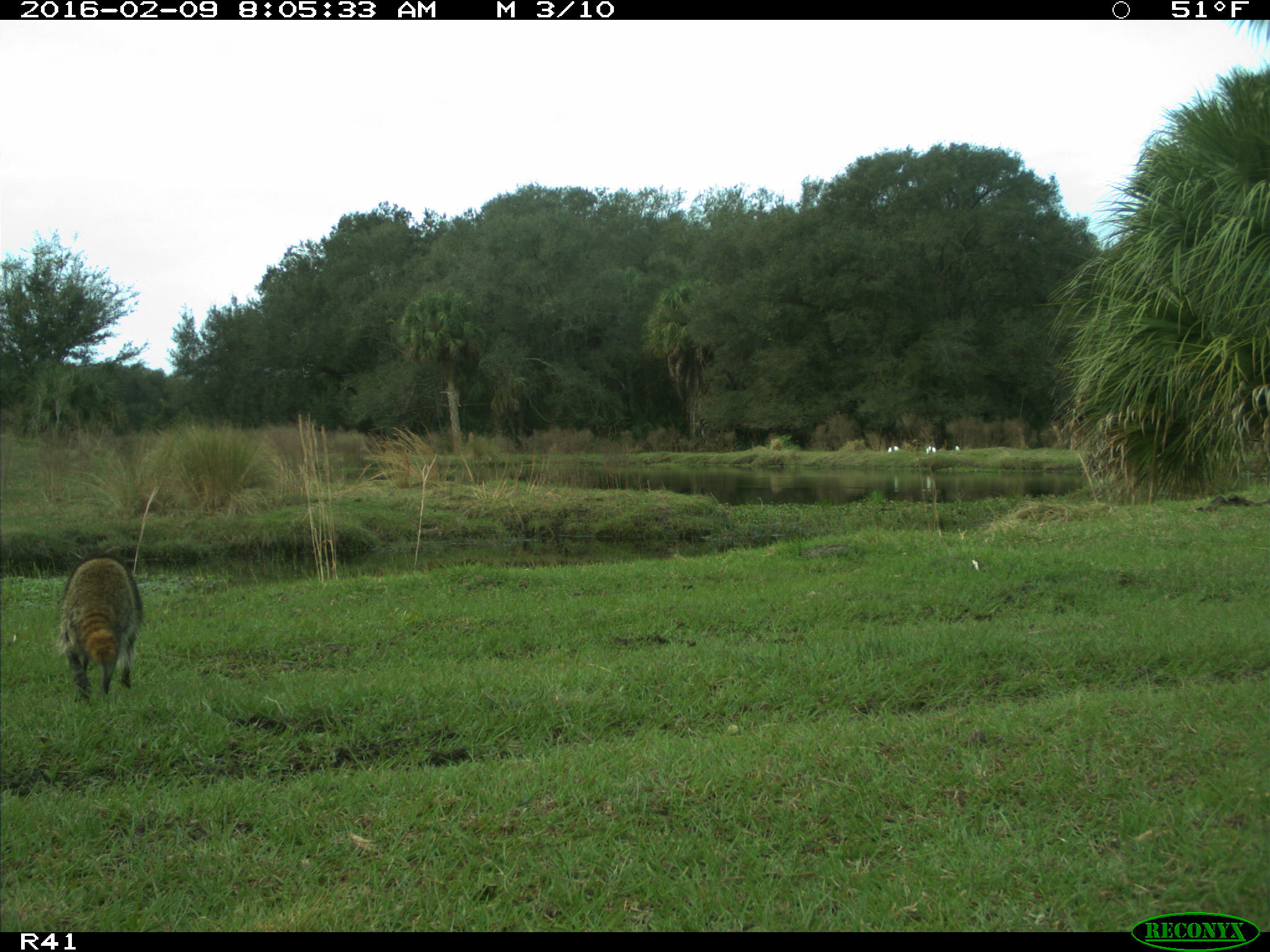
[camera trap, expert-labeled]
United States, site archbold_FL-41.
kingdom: Animalia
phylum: Chordata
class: Mammalia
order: Carnivora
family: Procyonidae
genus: Procyon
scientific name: Procyon lotor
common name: common raccoon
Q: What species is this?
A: Procyon lotor (common raccoon).